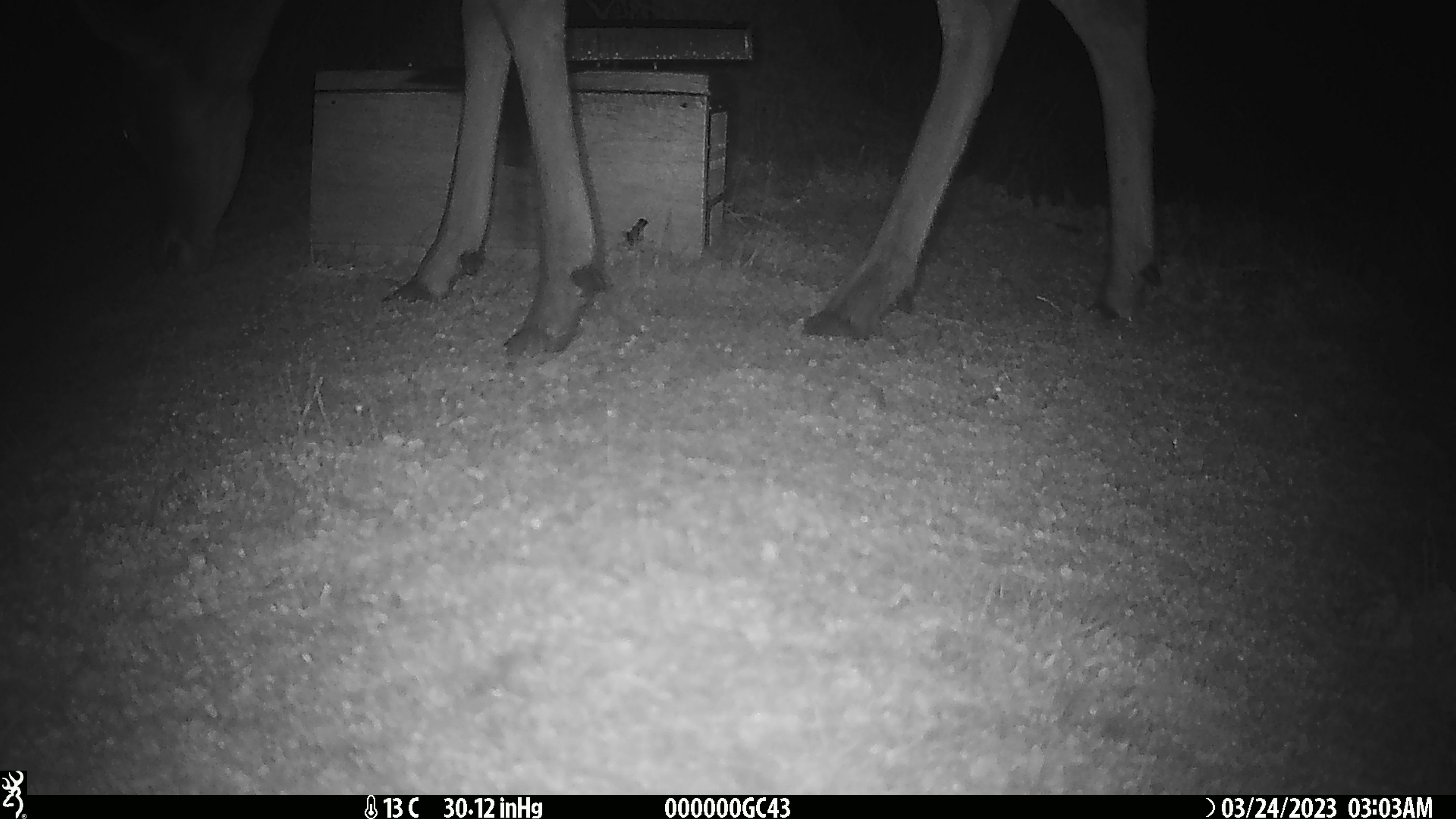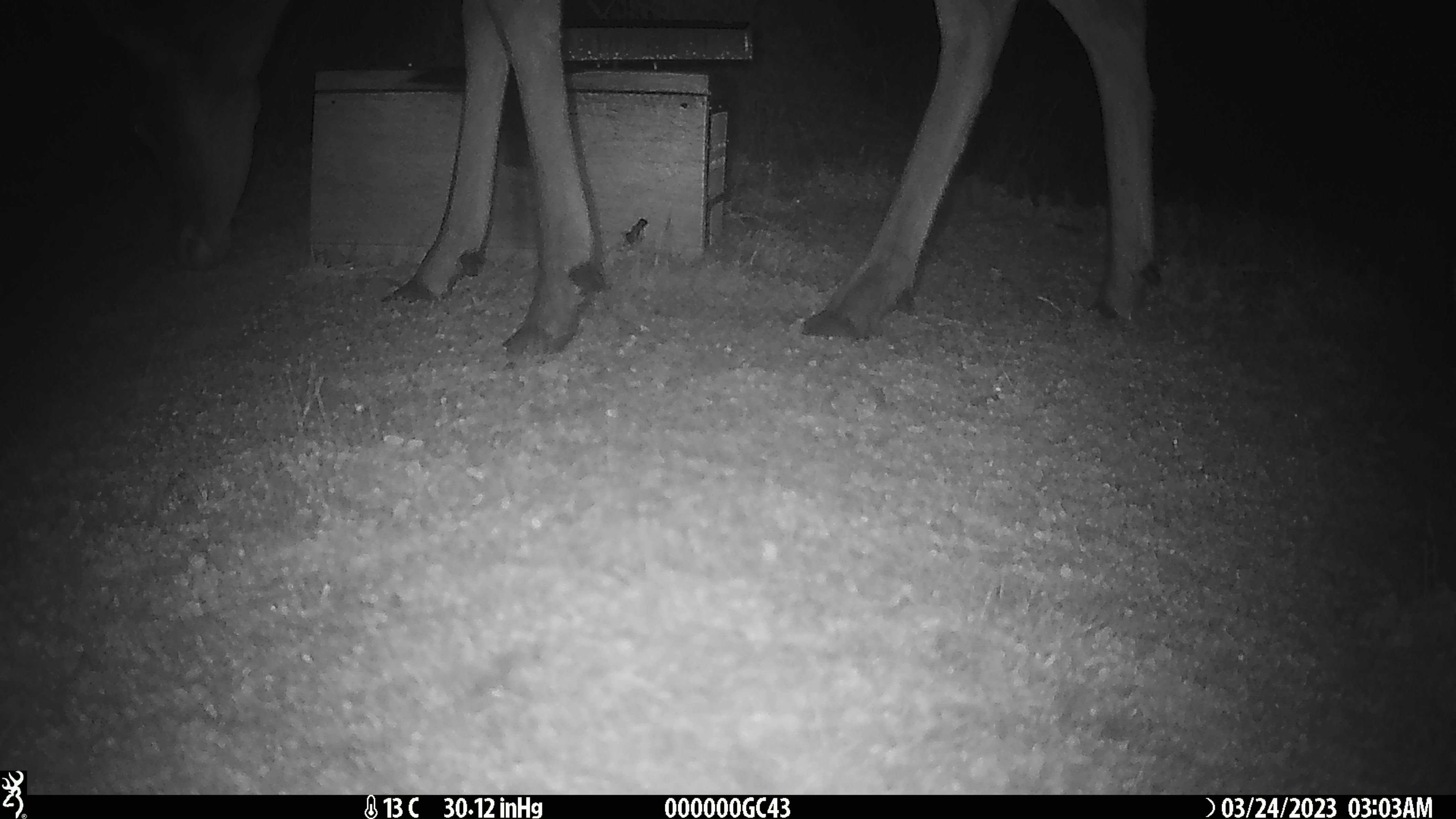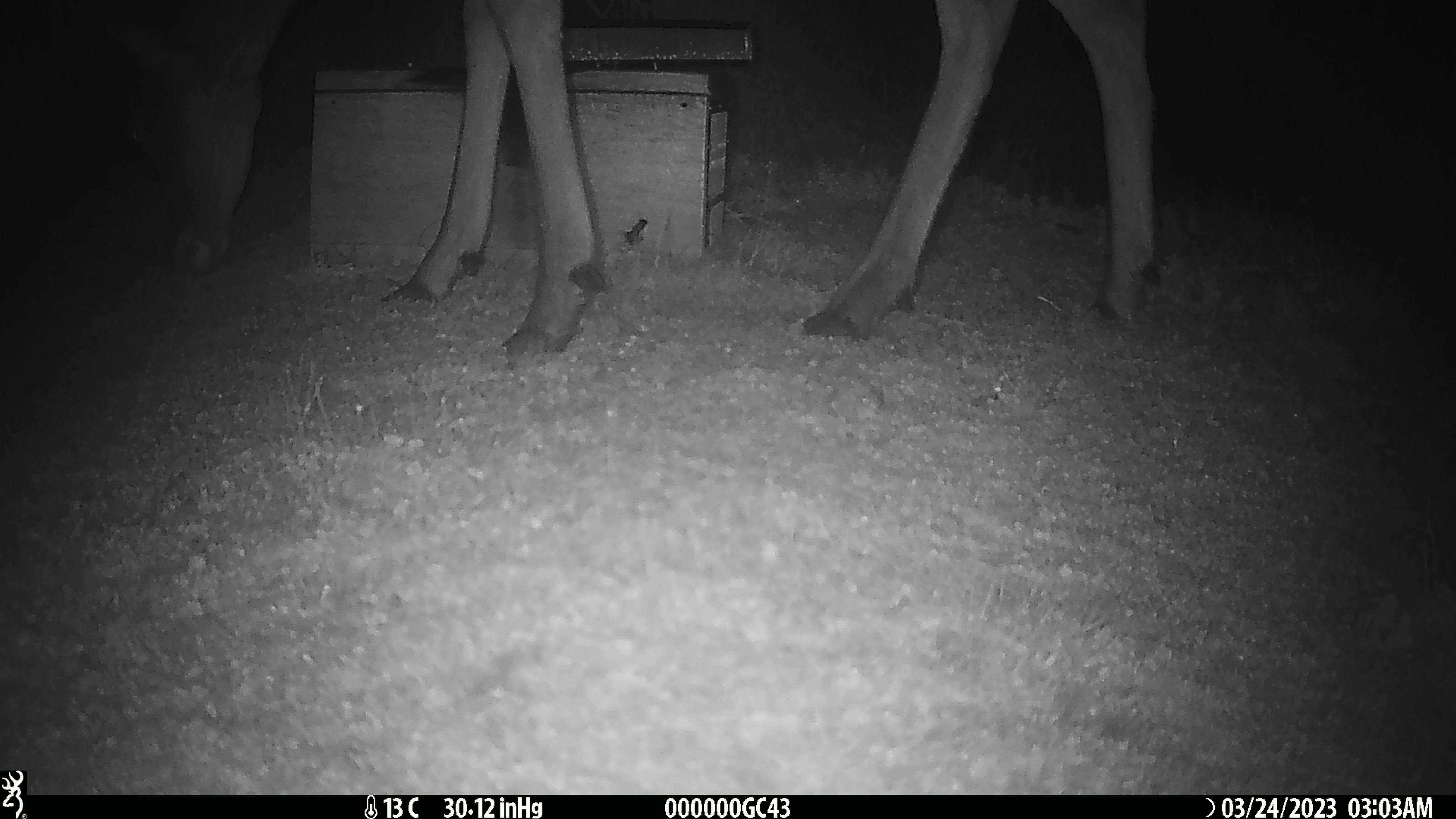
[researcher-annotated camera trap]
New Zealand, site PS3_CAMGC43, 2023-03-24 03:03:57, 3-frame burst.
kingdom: Animalia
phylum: Chordata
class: Mammalia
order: Artiodactyla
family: Cervidae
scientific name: Cervidae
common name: deer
Deer (Cervidae).